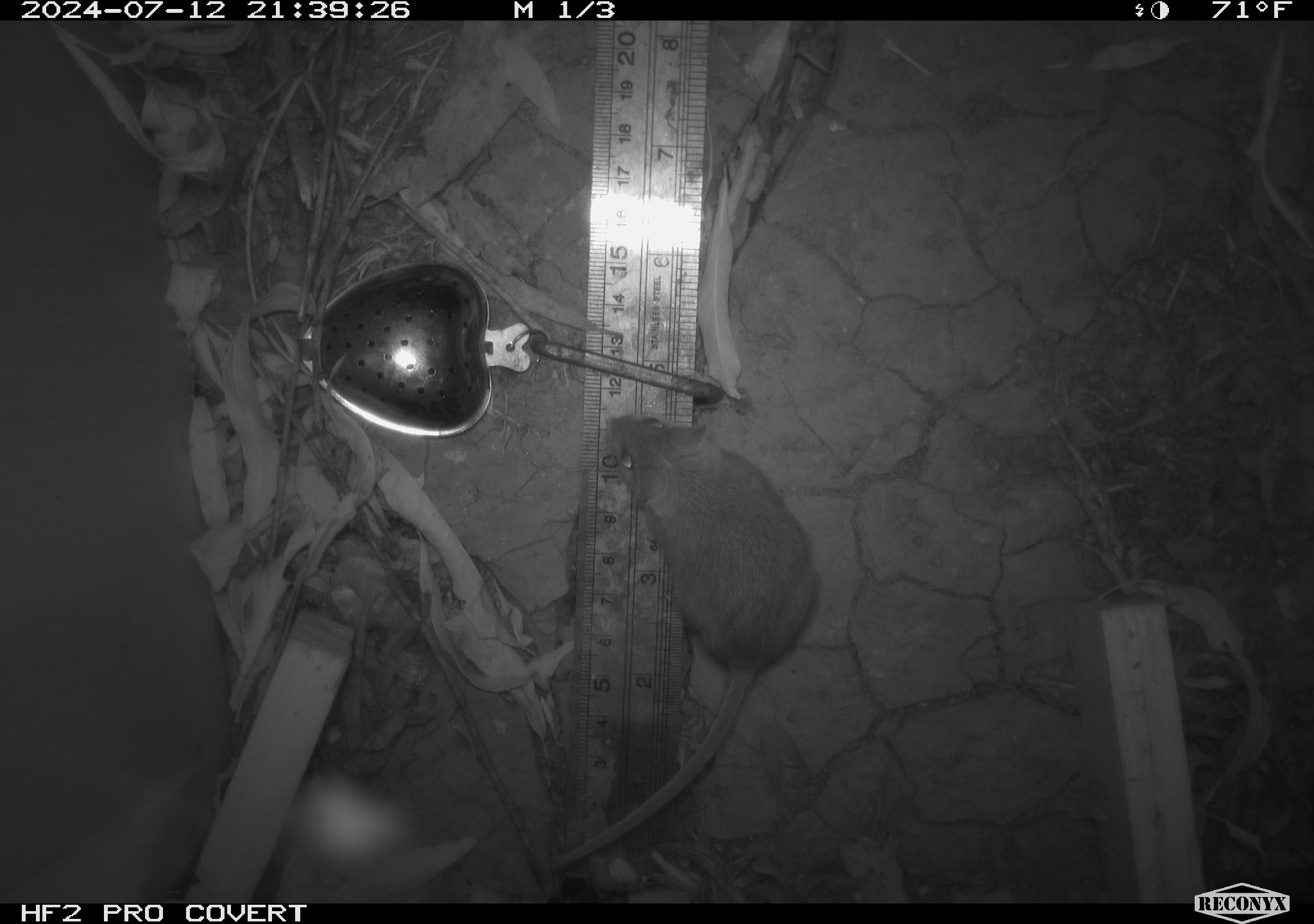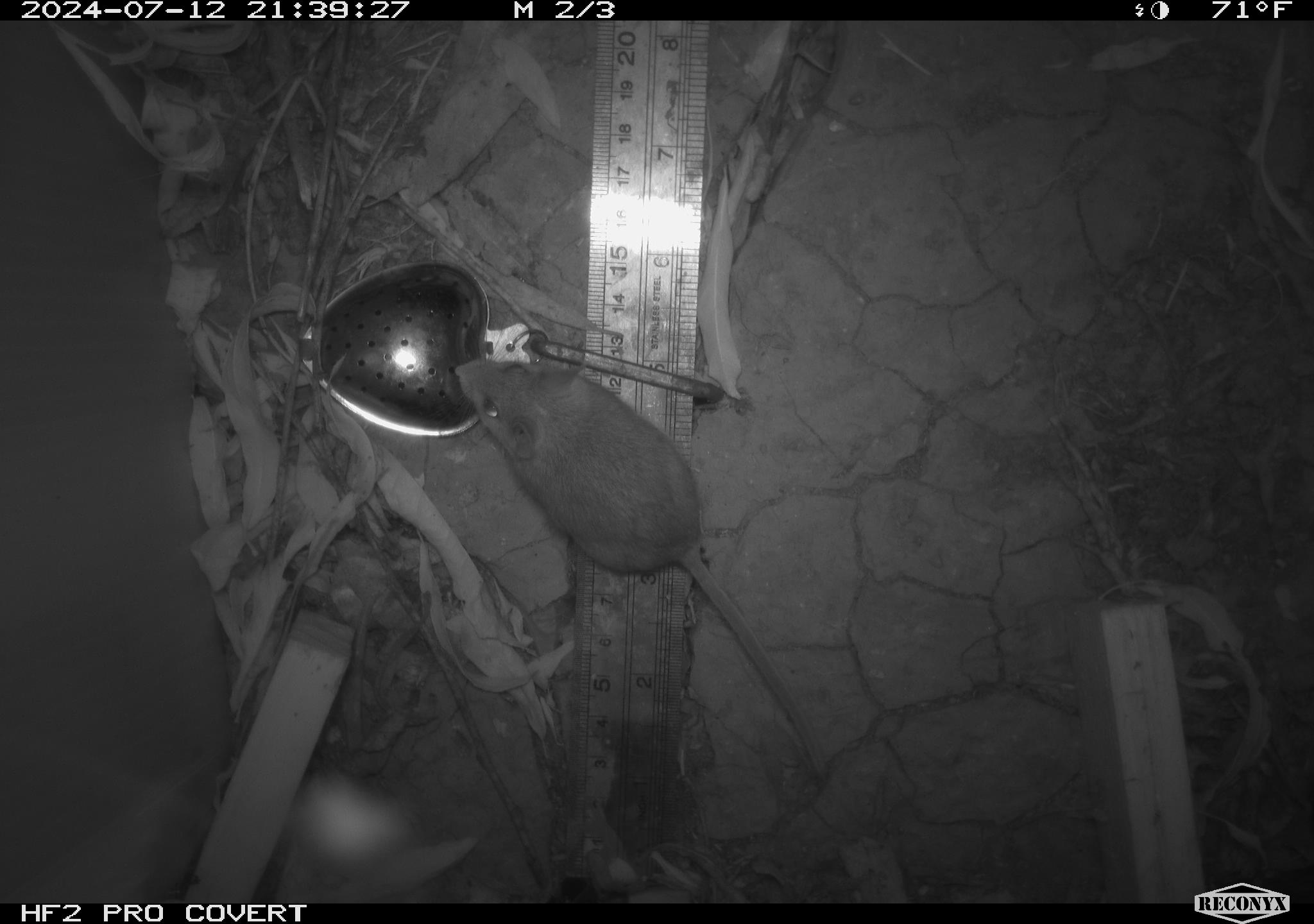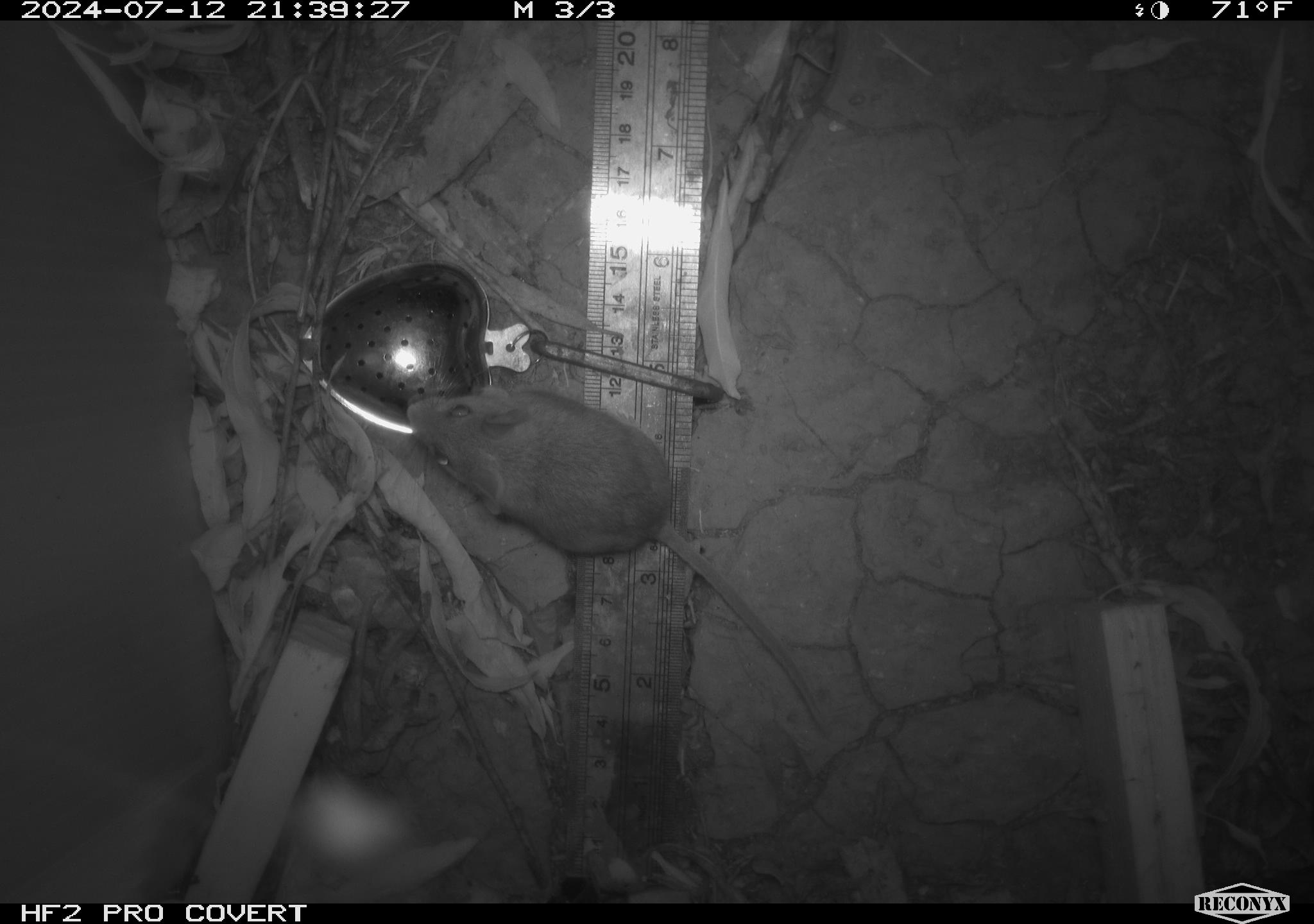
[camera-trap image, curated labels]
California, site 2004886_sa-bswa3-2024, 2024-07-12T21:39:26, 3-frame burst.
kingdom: Animalia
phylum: Chordata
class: Mammalia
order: Rodentia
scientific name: Rodentia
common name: mouse species